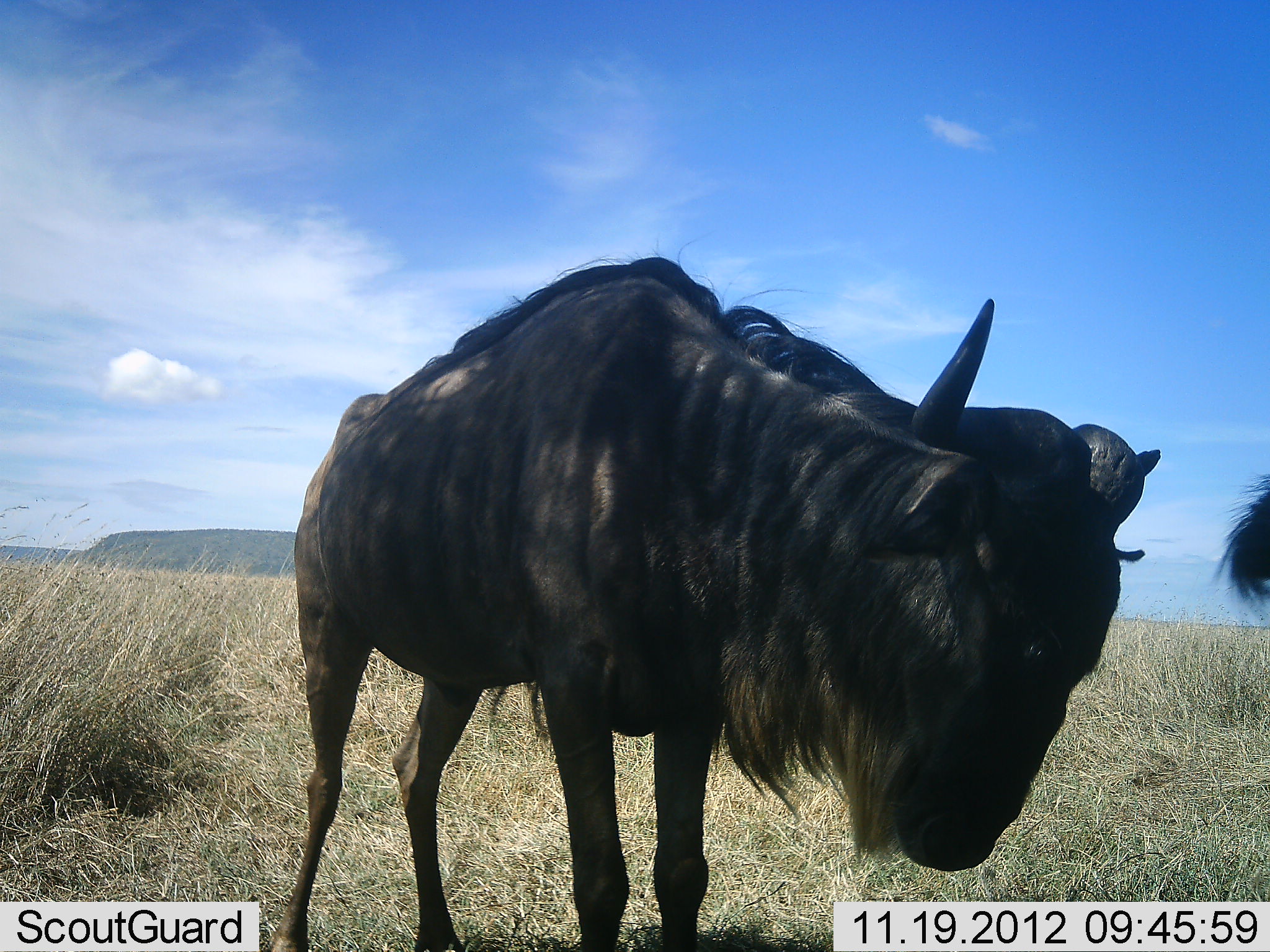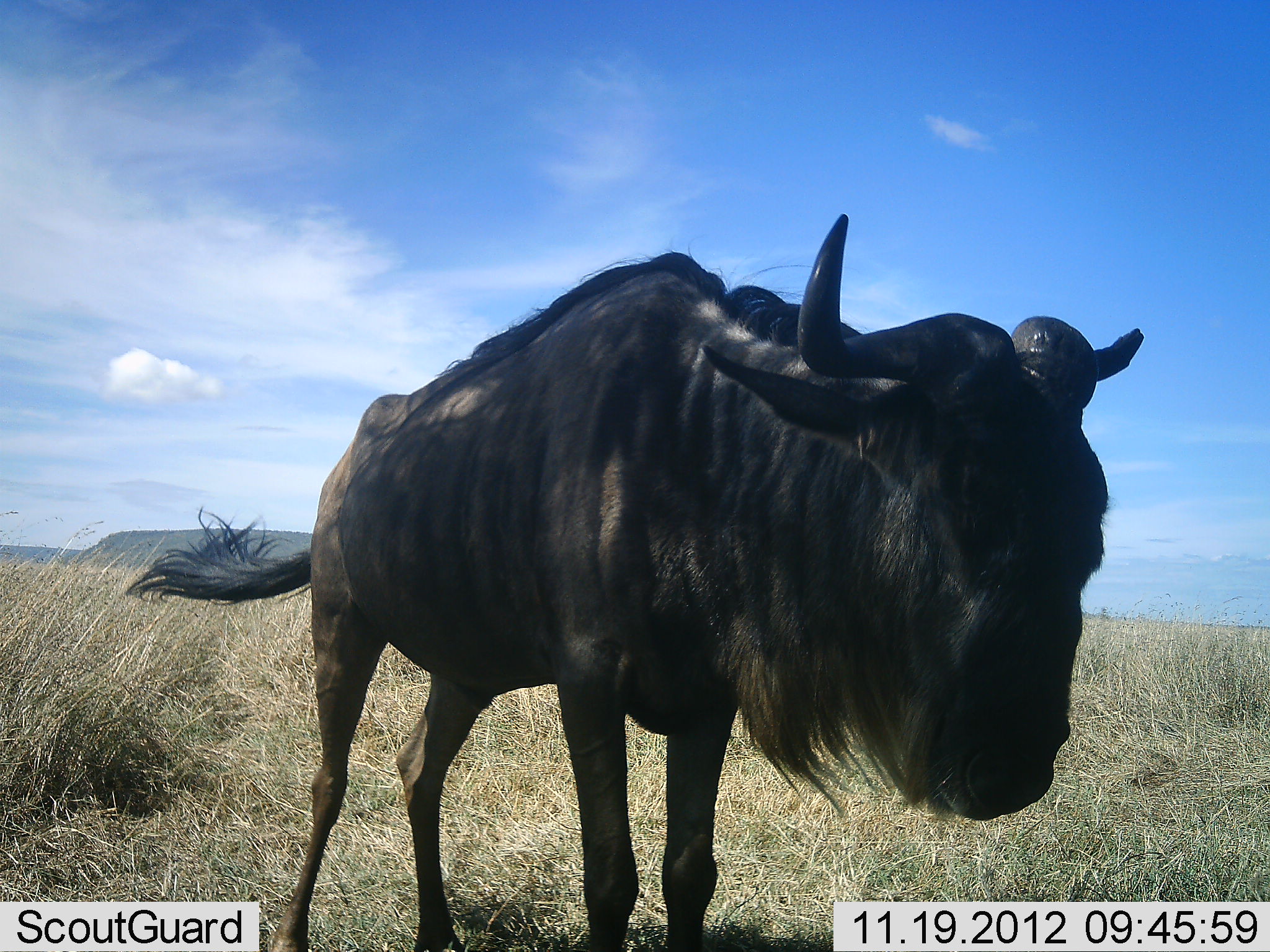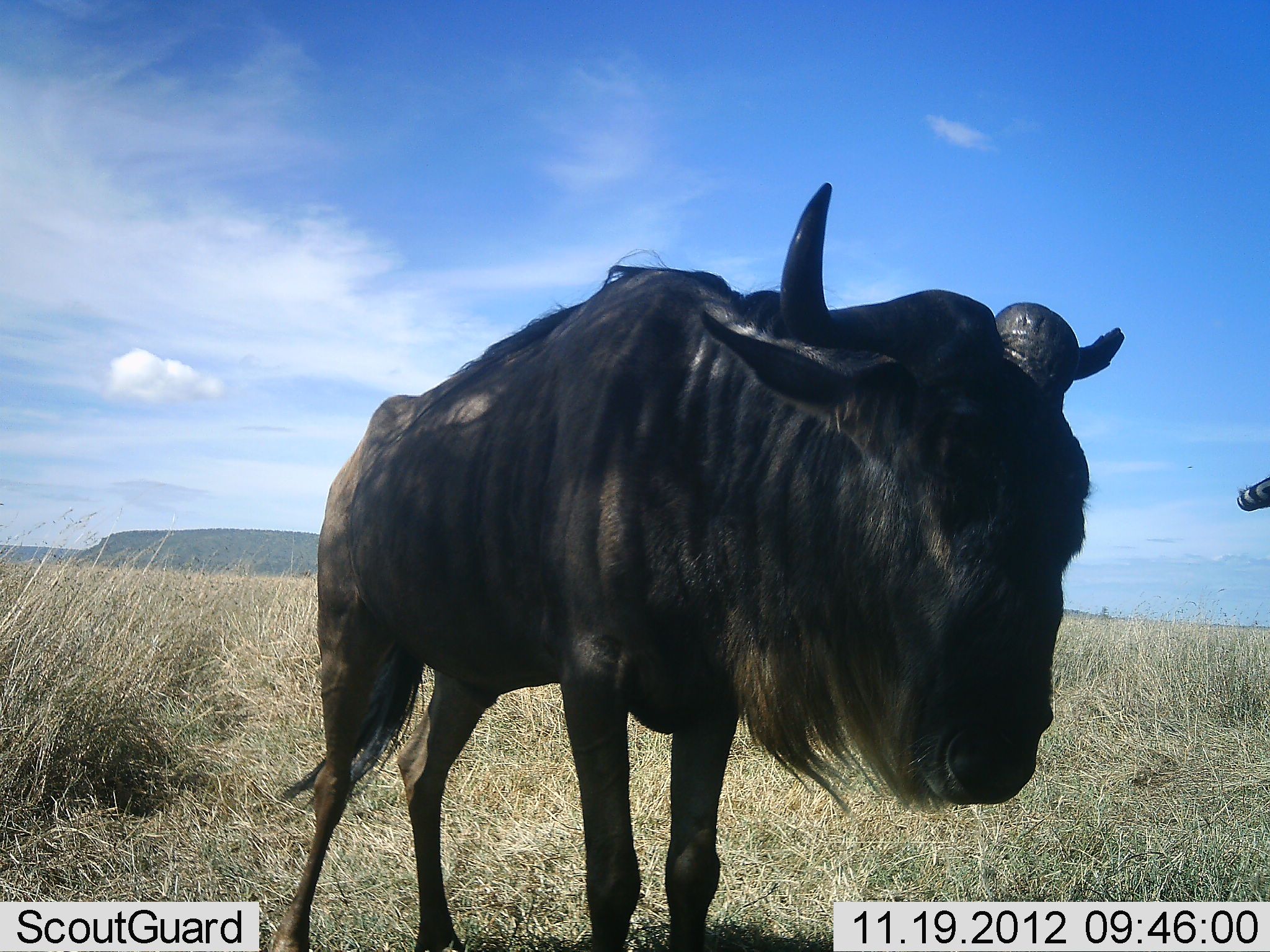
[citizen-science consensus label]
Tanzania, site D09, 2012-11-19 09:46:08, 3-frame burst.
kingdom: Animalia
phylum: Chordata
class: Mammalia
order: Artiodactyla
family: Bovidae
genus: Connochaetes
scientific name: Connochaetes taurinus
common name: blue wildebeest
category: wildebeest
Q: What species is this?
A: Wildebeest (blue wildebeest) (Connochaetes taurinus).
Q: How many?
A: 2.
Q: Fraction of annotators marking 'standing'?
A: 100%.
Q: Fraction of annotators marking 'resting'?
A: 0%.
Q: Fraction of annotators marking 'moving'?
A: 0%.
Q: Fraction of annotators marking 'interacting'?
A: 9%.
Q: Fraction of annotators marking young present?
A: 0%.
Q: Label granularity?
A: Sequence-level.